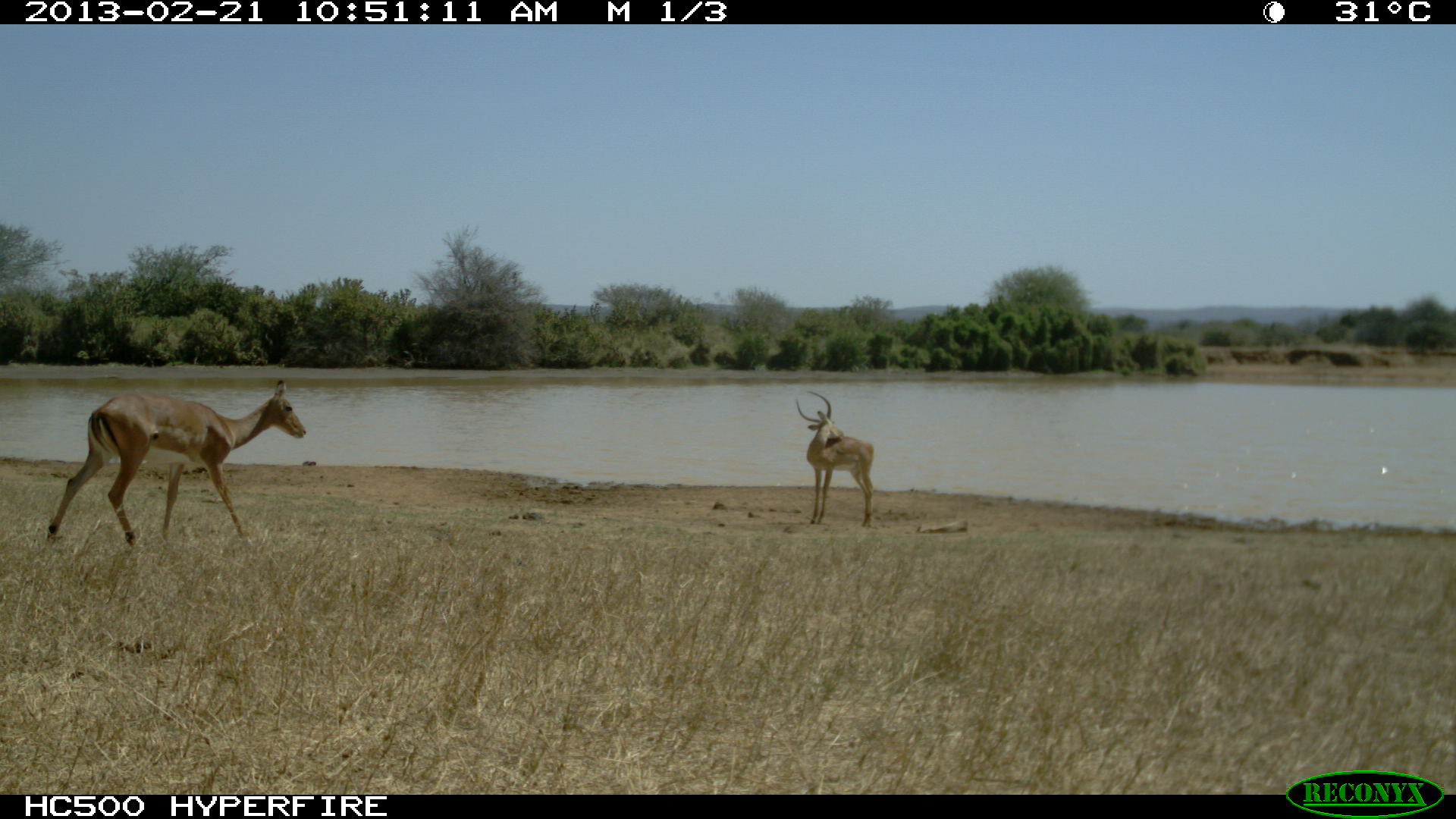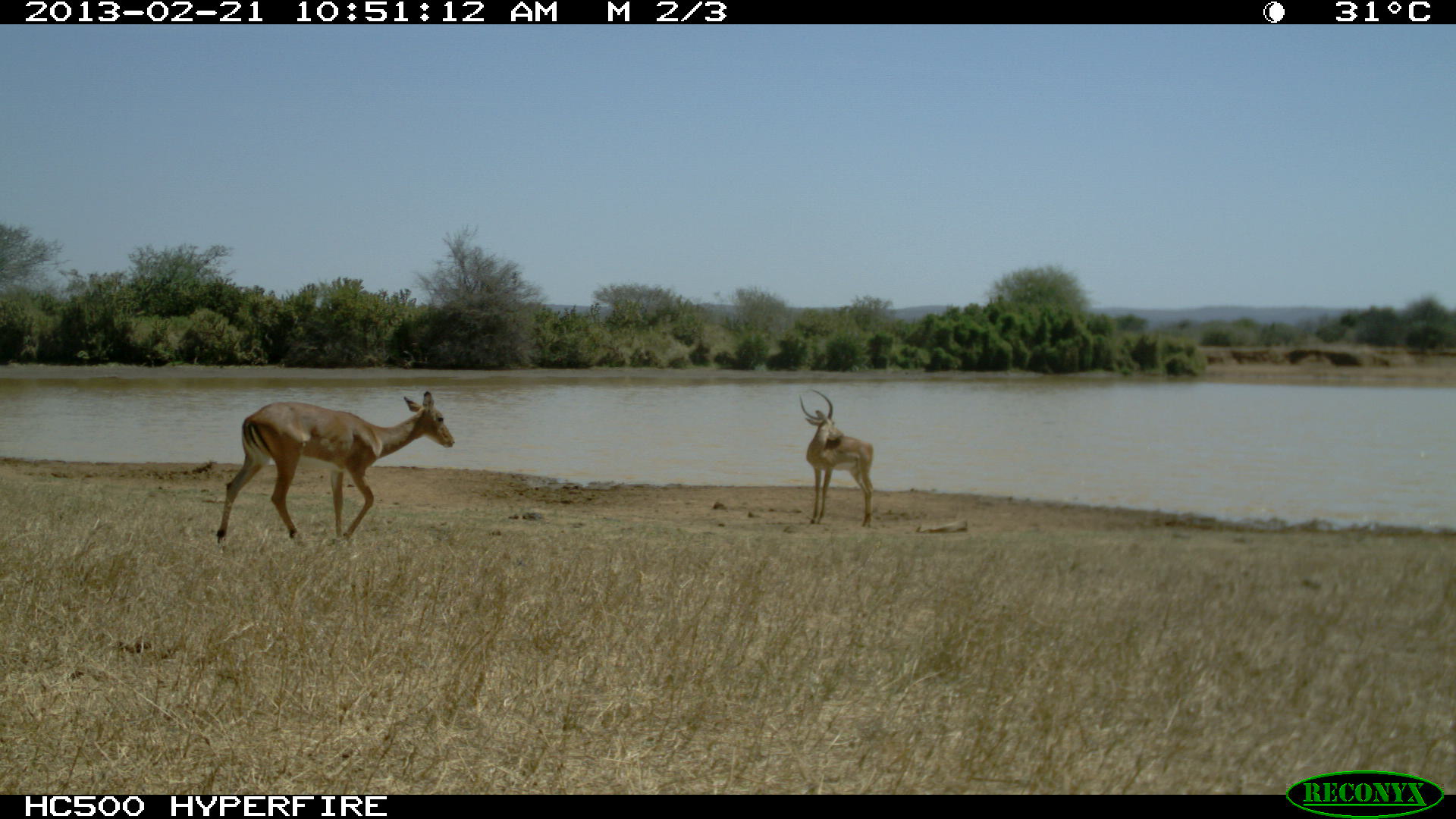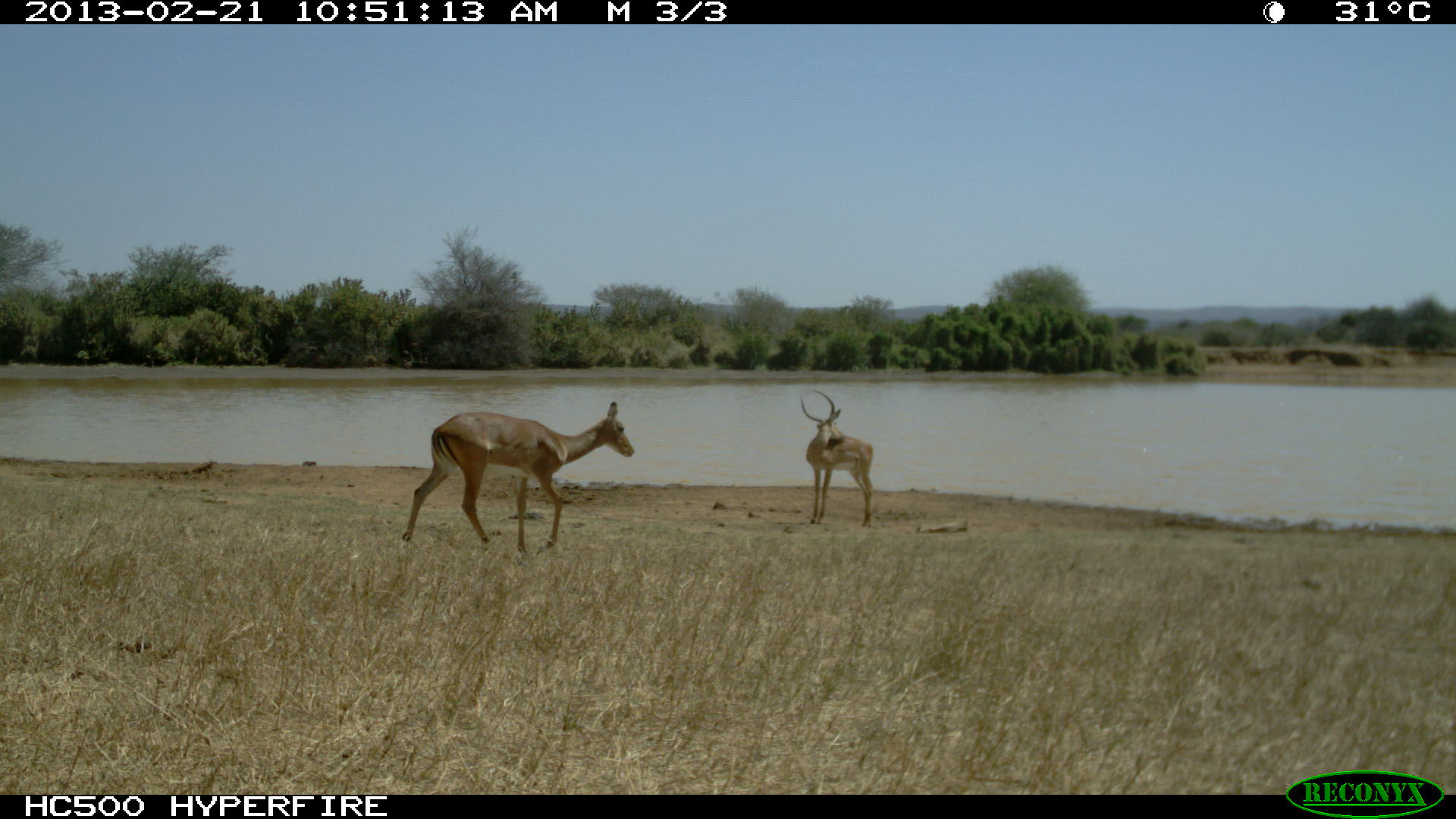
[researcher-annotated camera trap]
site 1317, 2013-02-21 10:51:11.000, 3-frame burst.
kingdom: Animalia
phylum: Chordata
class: Mammalia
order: Artiodactyla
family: Bovidae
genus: Aepyceros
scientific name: Aepyceros melampus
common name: impala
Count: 2.